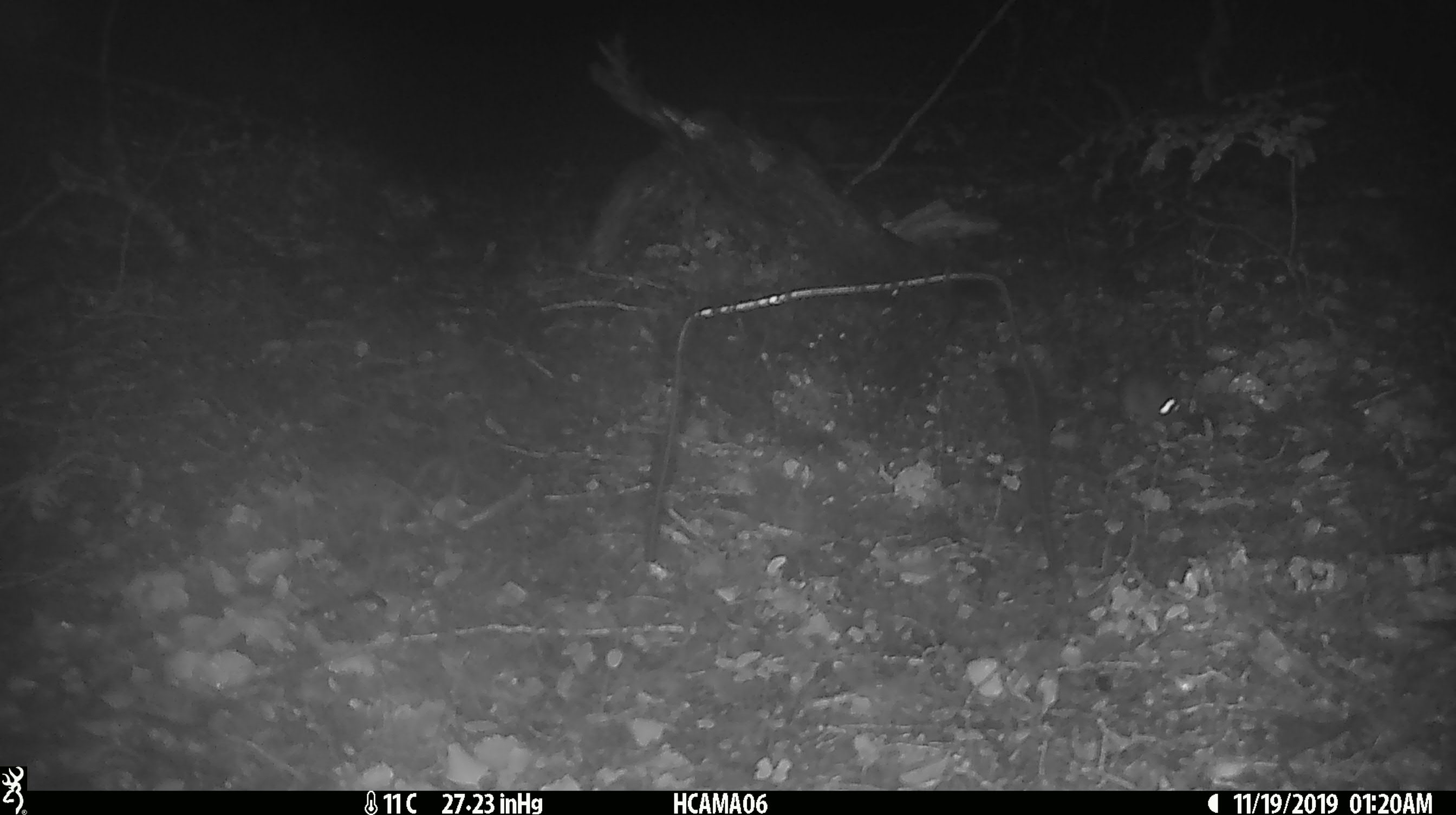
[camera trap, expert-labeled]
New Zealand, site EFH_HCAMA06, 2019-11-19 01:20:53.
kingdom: Animalia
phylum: Chordata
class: Mammalia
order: Rodentia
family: Muridae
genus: Mus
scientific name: Mus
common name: mouse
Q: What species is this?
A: Mouse (Mus).